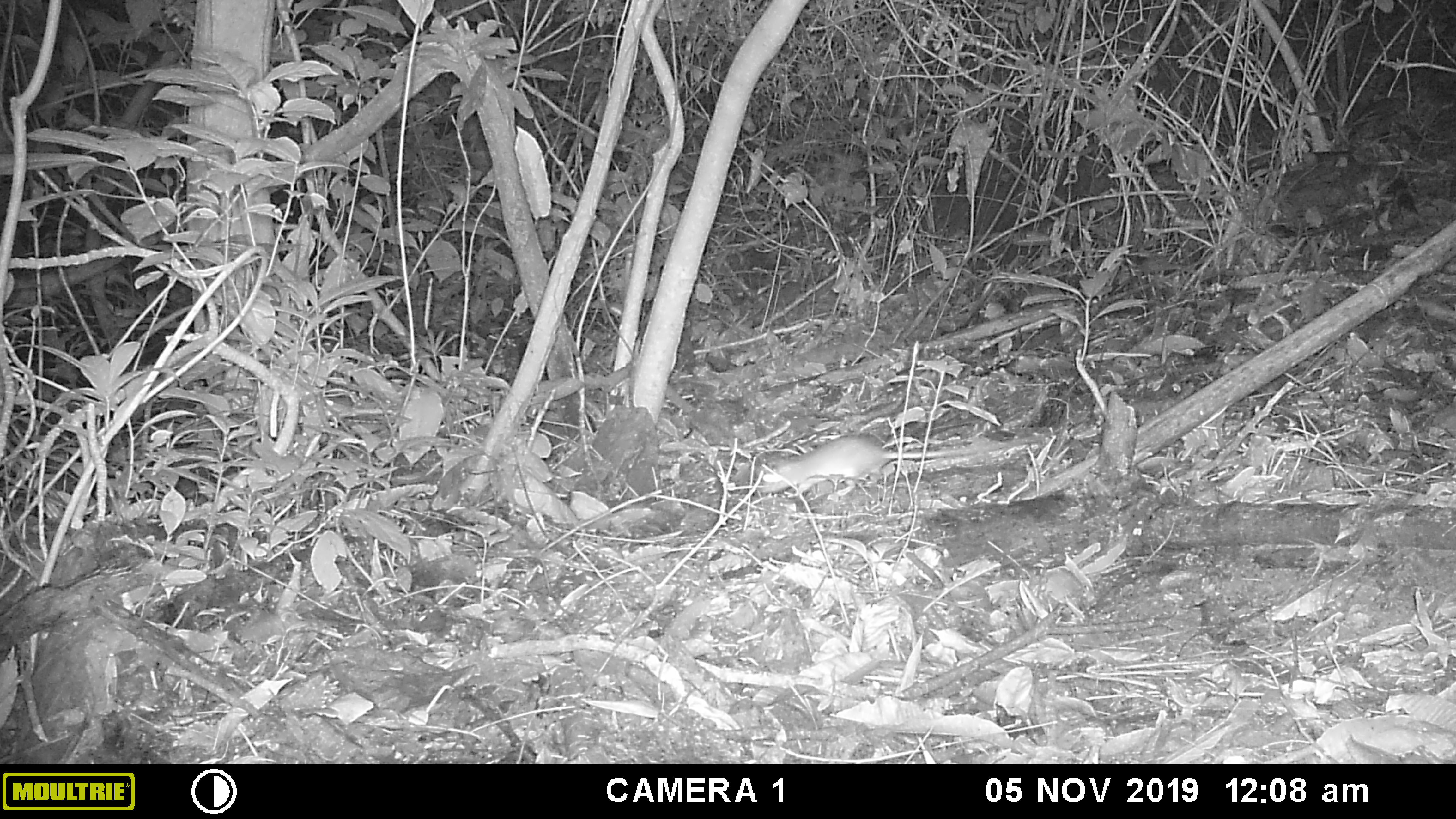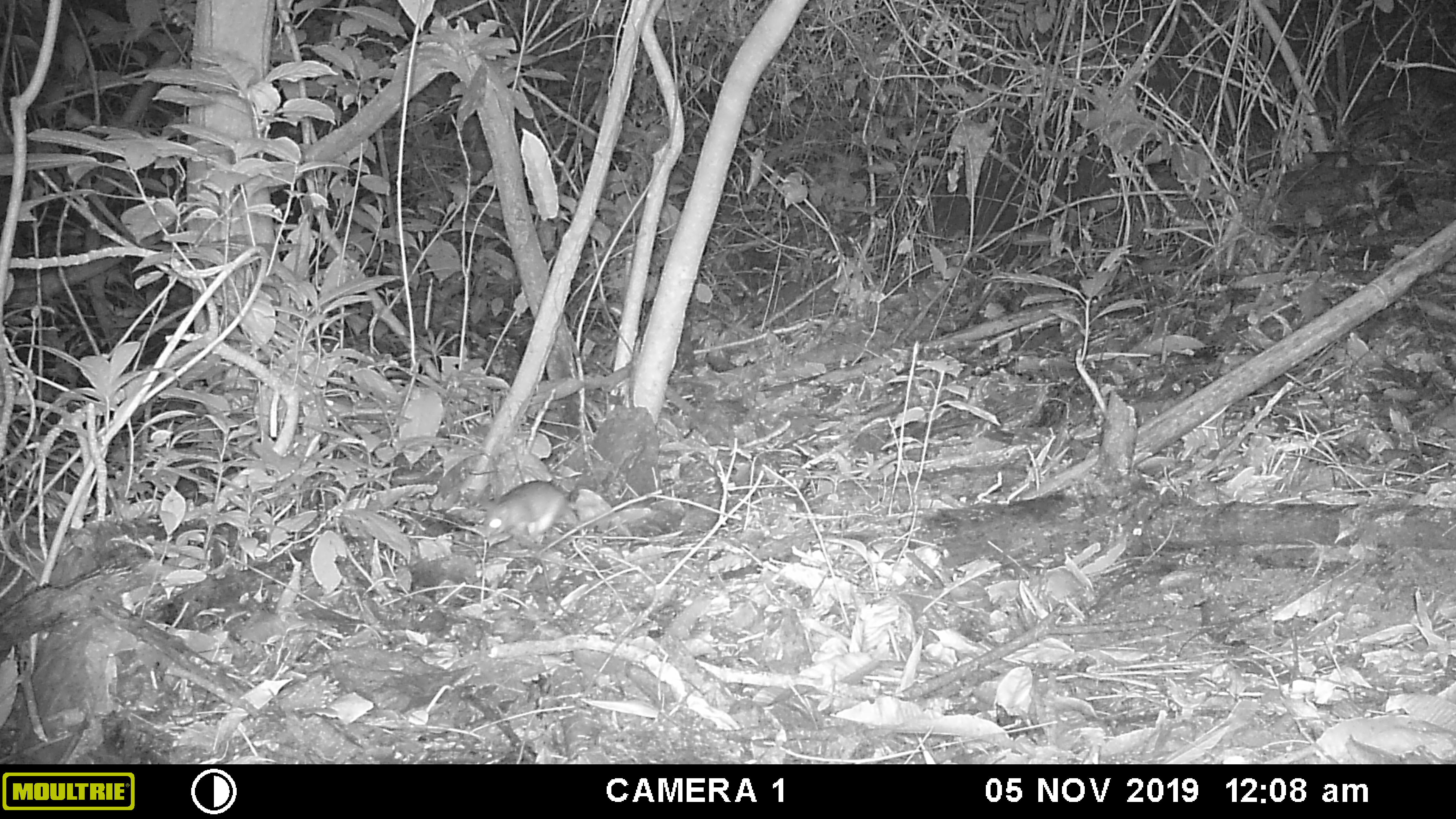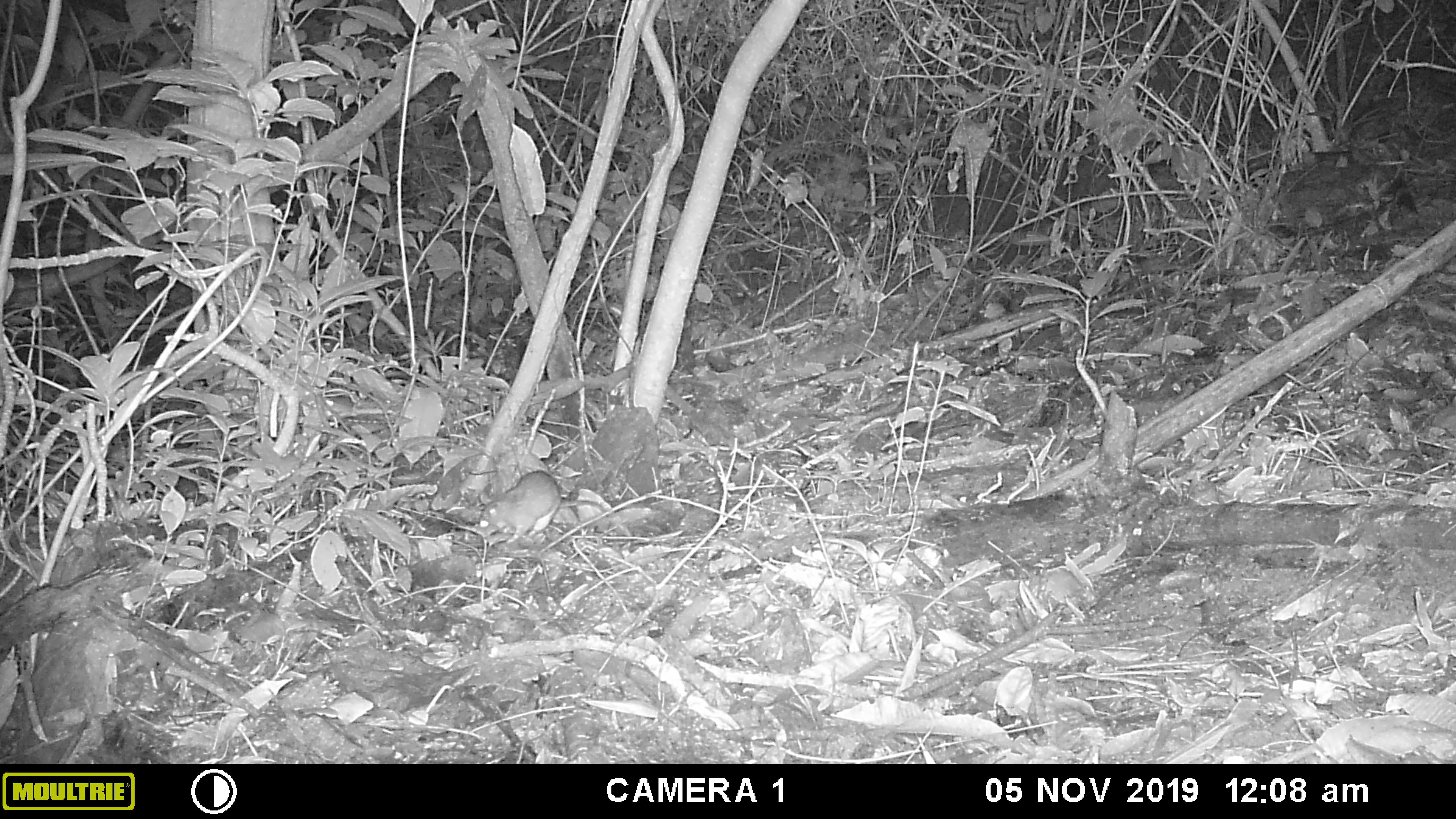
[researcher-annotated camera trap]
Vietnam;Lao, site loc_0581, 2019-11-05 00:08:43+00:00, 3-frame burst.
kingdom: Animalia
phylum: Chordata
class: Mammalia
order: Rodentia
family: Muridae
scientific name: Muridae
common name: old-world mice and rats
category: unidentified murid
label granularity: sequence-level